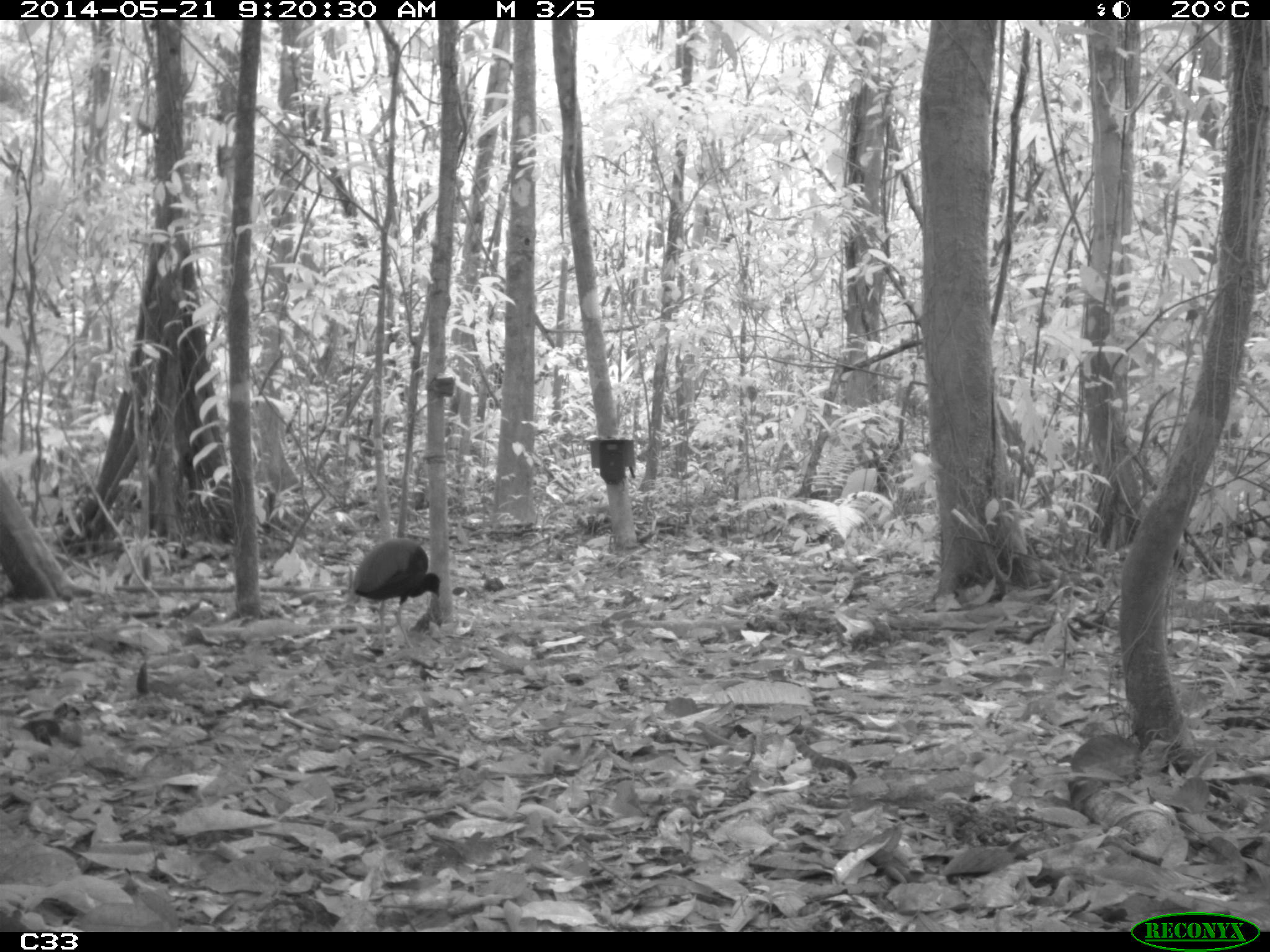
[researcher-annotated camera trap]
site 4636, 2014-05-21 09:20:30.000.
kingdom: Animalia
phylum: Chordata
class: Aves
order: Gruiformes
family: Psophiidae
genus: Psophia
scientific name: Psophia crepitans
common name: gray-winged trumpeter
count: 2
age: adult